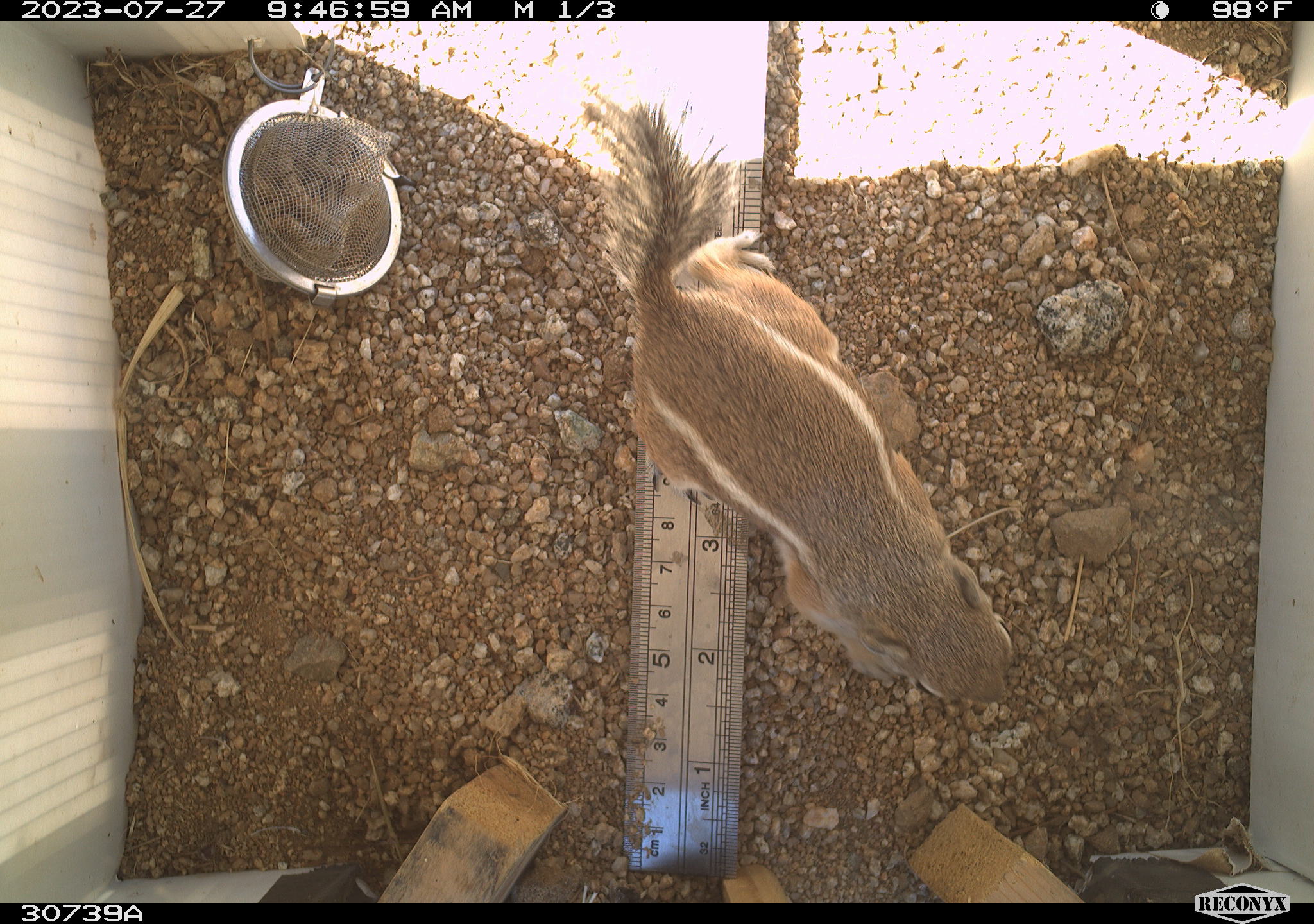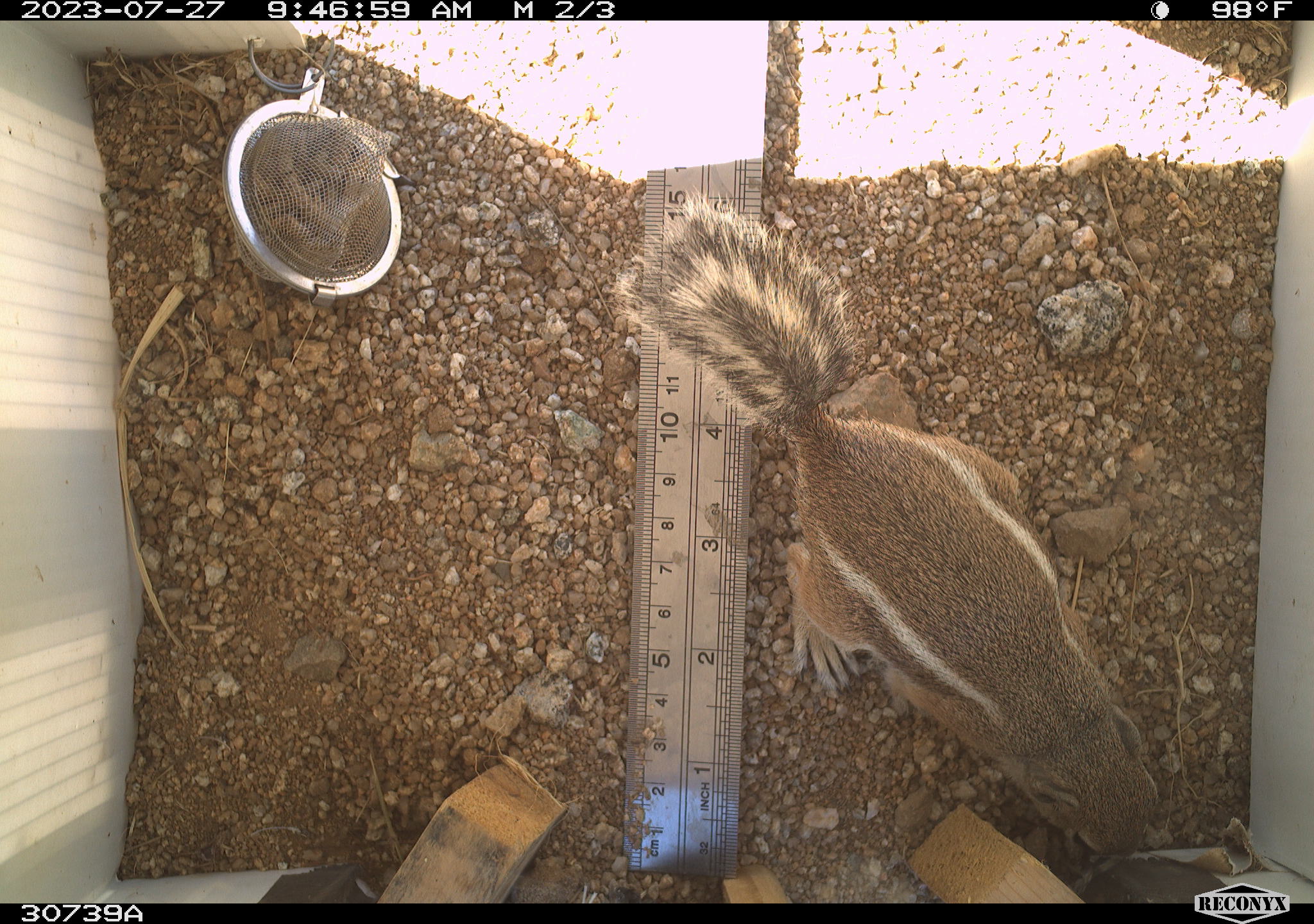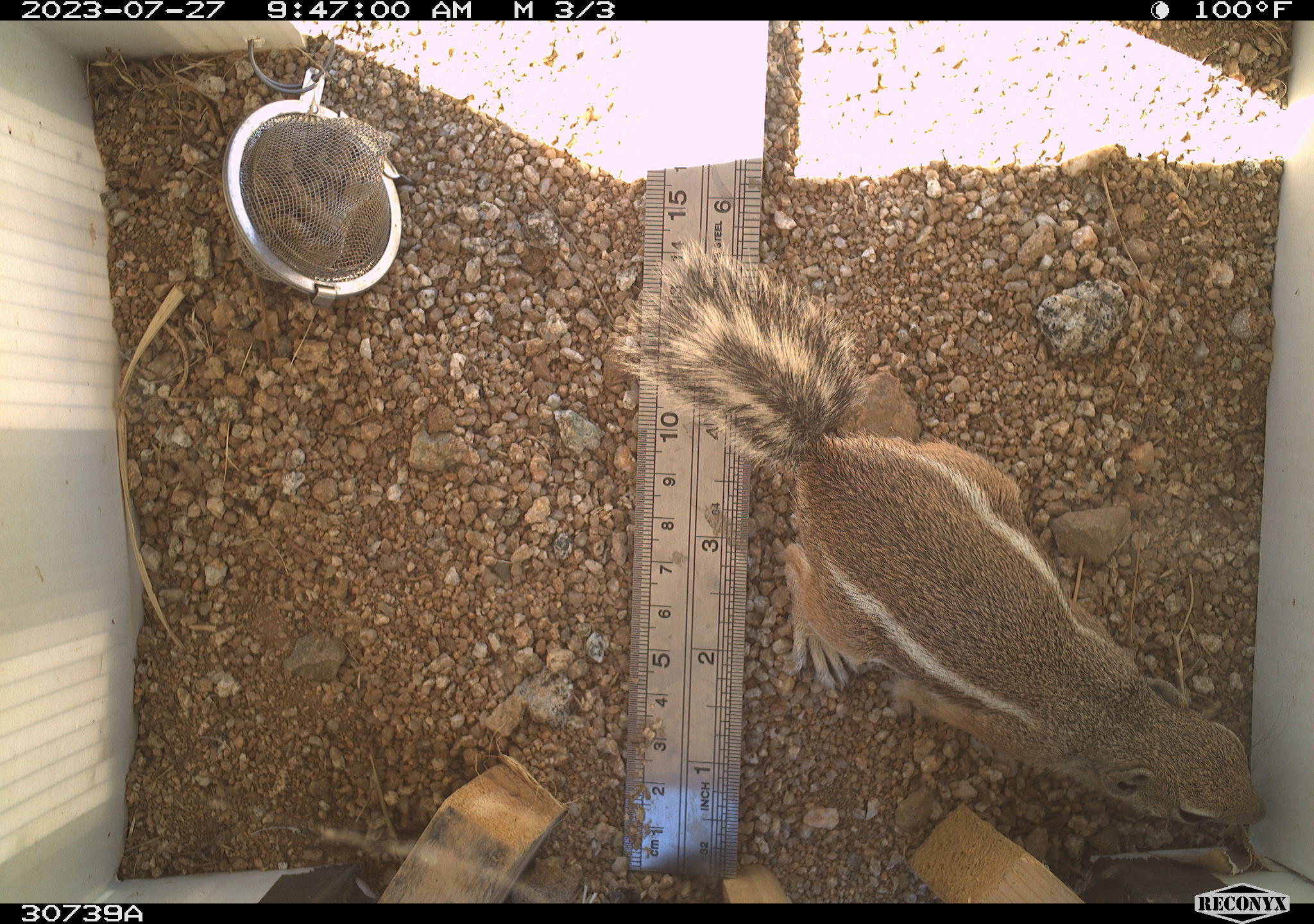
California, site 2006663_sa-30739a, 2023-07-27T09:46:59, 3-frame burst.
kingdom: Animalia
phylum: Chordata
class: Mammalia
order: Rodentia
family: Sciuridae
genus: Ammospermophilus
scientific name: Ammospermophilus leucurus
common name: white-tailed antelope squirrel